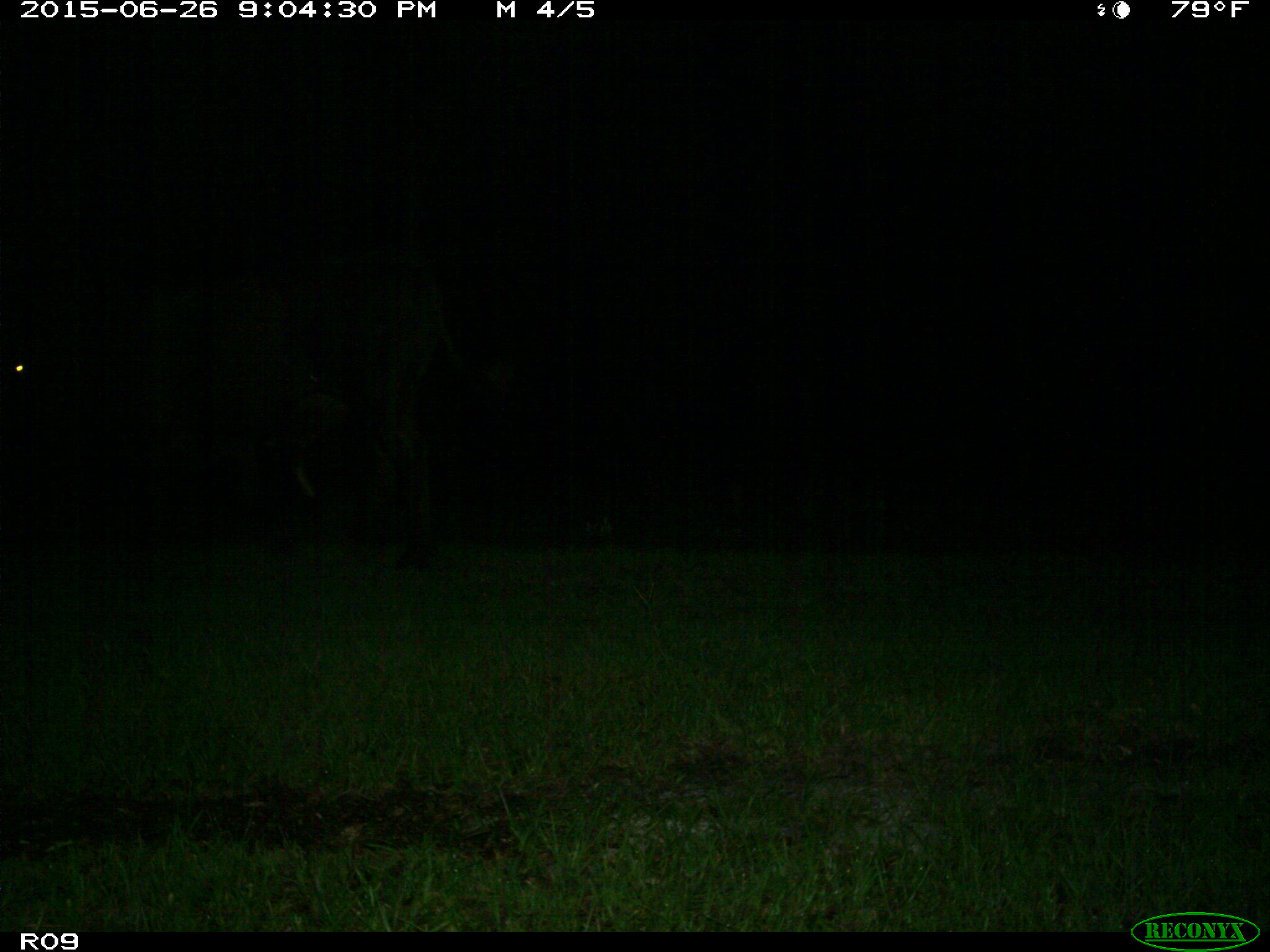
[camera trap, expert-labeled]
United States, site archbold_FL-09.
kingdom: Animalia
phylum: Chordata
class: Mammalia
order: Artiodactyla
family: Bovidae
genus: Bos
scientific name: Bos taurus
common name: domestic cow